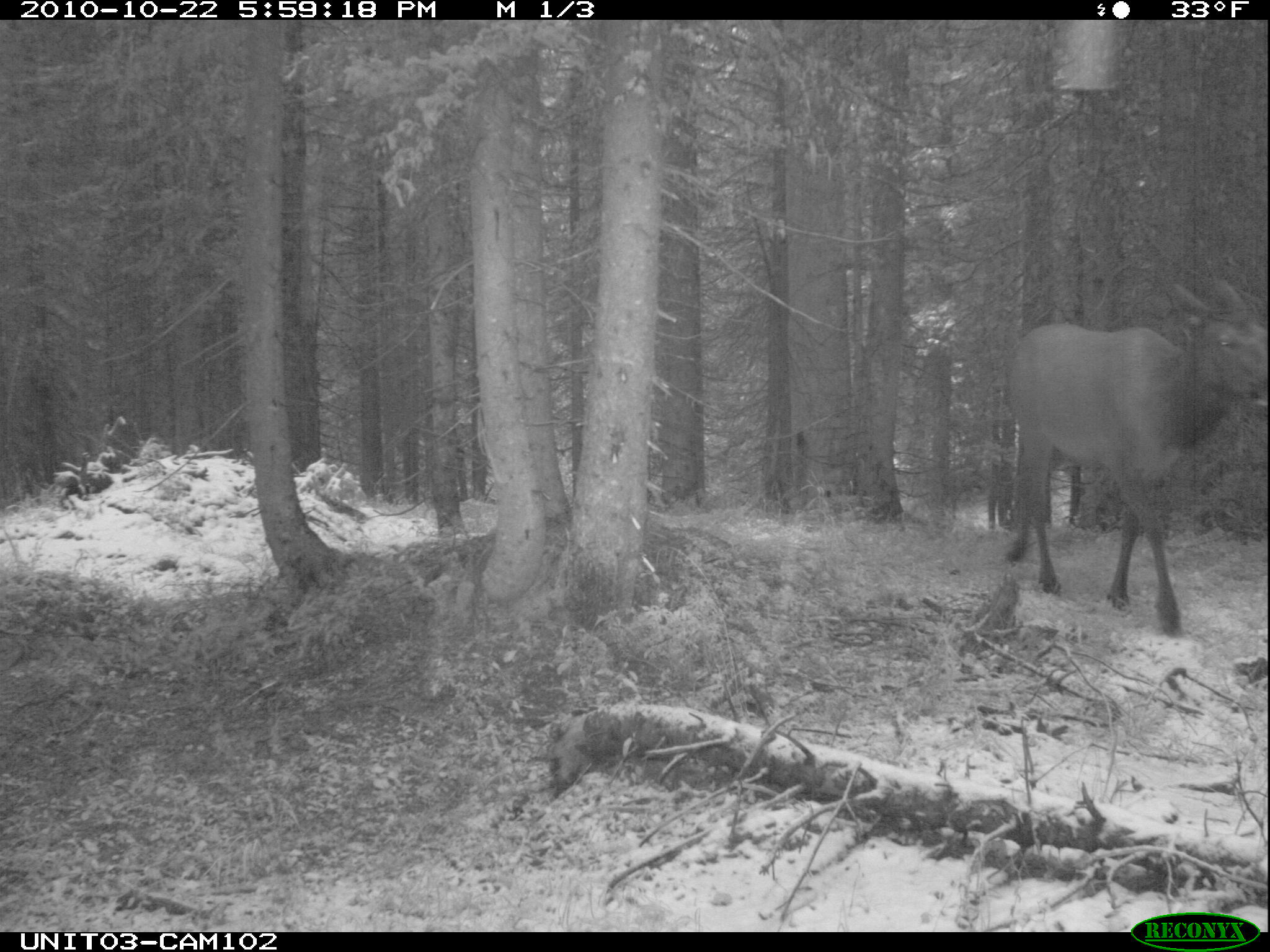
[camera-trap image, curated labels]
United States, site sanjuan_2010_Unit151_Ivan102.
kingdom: Animalia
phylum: Chordata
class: Mammalia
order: Artiodactyla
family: Cervidae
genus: Cervus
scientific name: Cervus elaphus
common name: red deer